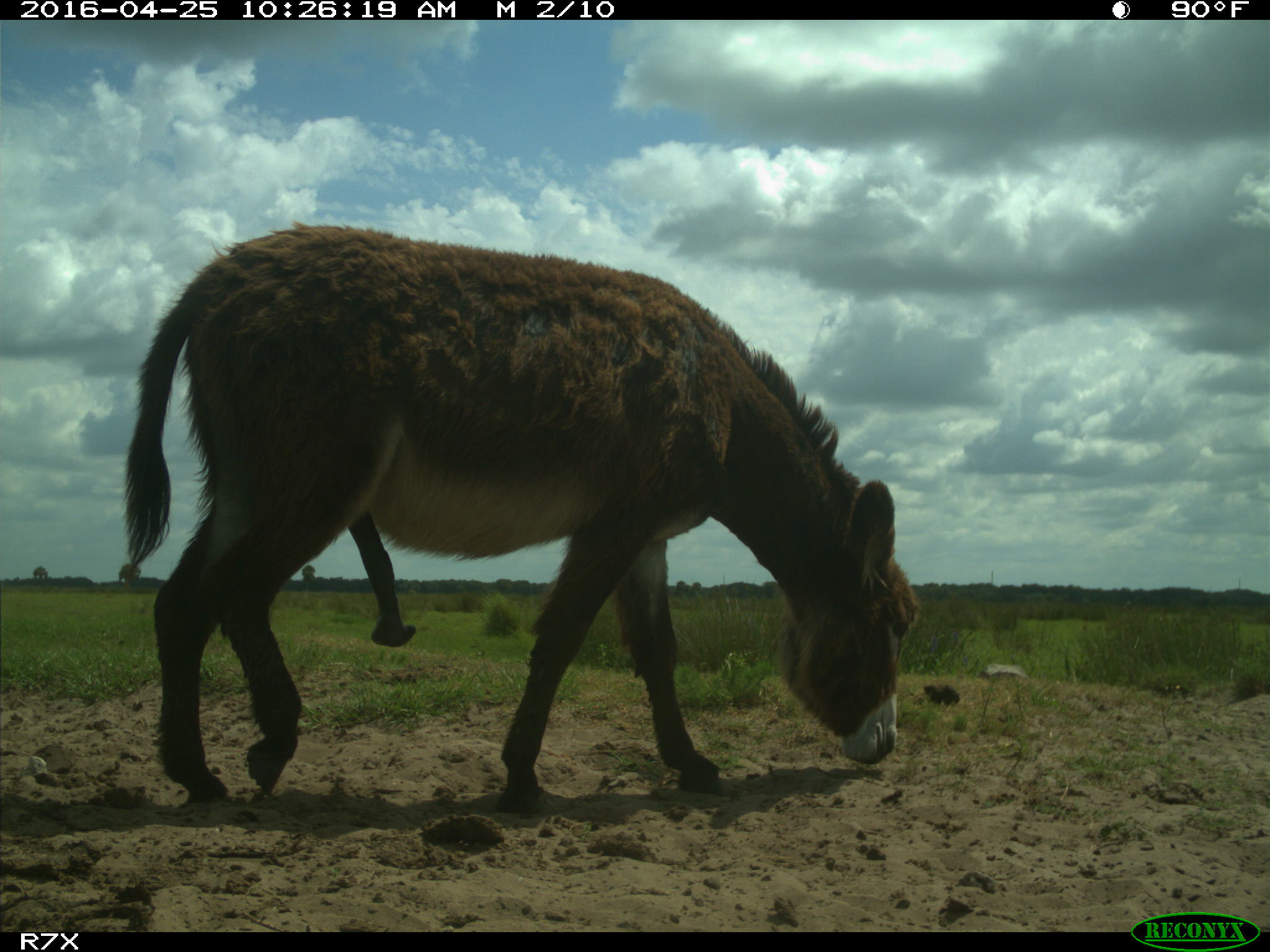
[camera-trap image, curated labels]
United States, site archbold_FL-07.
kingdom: Animalia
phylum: Chordata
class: Mammalia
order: Artiodactyla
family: Bovidae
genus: Bos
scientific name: Bos taurus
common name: domestic cow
Bos taurus (domestic cow).